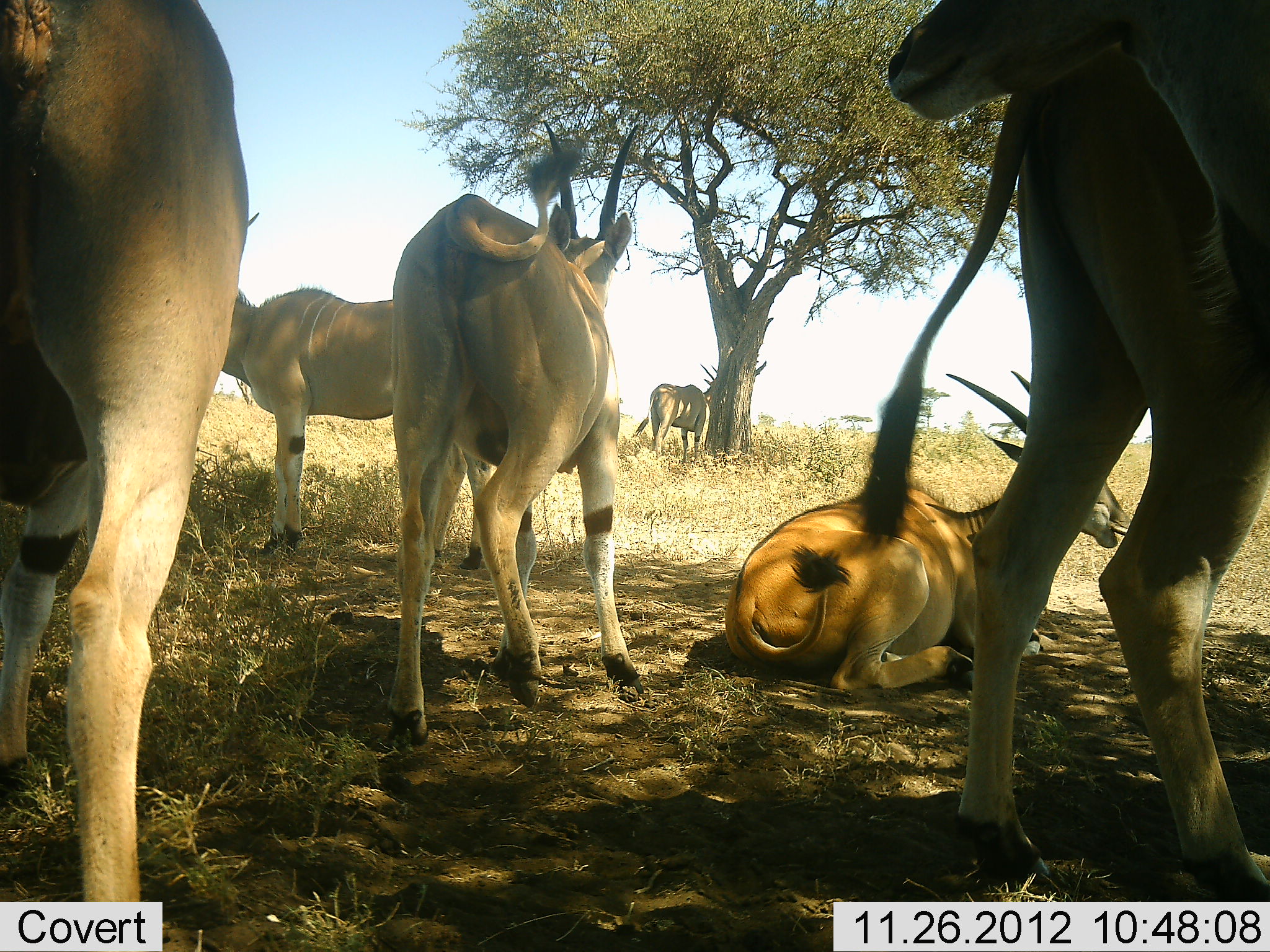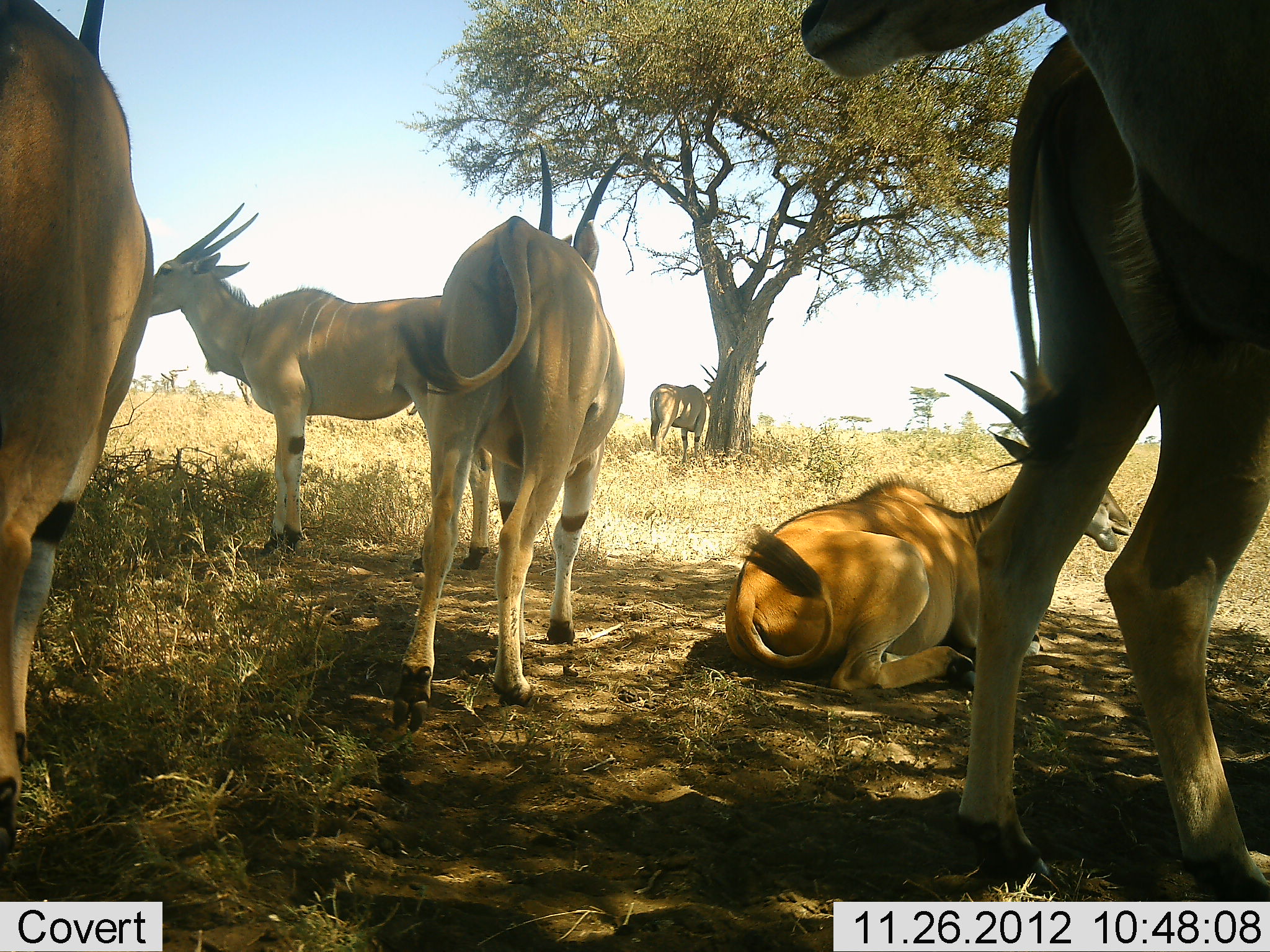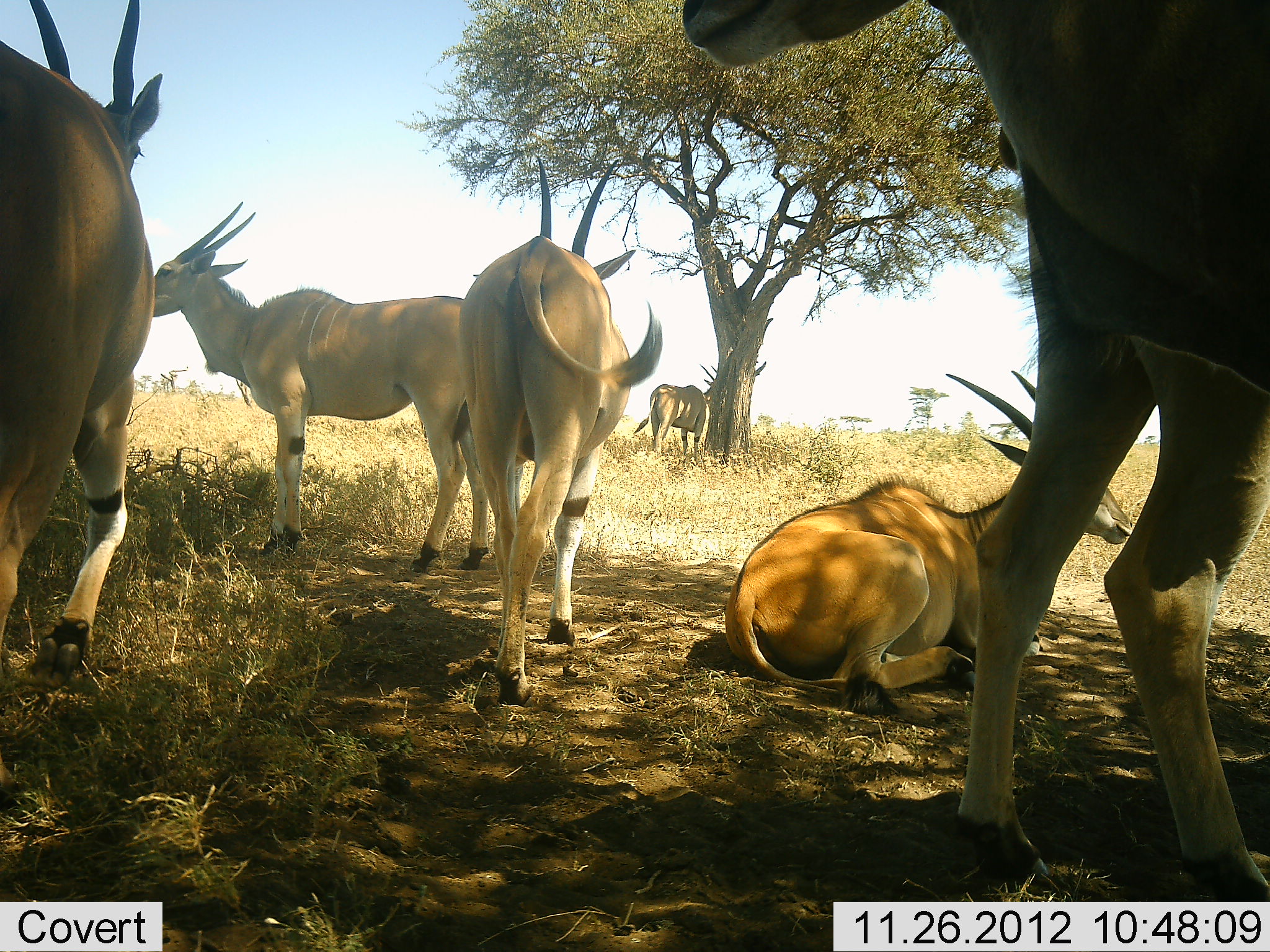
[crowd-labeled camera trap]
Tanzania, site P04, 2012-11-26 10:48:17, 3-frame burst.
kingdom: Animalia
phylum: Chordata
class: Mammalia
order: Artiodactyla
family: Bovidae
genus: Tragelaphus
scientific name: Tragelaphus oryx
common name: eland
Eland (Tragelaphus oryx), count 6. Behavior (volunteer vote fractions): standing 100%, resting 100%, moving 60%, interacting 0%. Young present (vote fraction): 0%. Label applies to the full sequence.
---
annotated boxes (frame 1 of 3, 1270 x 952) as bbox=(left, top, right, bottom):
animal: bbox=(862, 64, 1268, 901); bbox=(0, 0, 267, 952); bbox=(382, 140, 648, 748); bbox=(878, 0, 1270, 400); bbox=(724, 372, 1134, 697); bbox=(207, 287, 506, 573); bbox=(635, 364, 720, 464)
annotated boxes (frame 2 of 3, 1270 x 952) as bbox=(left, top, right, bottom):
animal: bbox=(954, 26, 1269, 900); bbox=(796, 1, 1268, 351); bbox=(0, 0, 160, 865); bbox=(719, 368, 1133, 696); bbox=(142, 200, 492, 576); bbox=(388, 218, 628, 731); bbox=(647, 383, 711, 461)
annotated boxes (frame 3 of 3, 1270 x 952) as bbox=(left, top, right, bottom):
animal: bbox=(951, 113, 1269, 901); bbox=(672, 0, 1270, 392); bbox=(721, 368, 1135, 726); bbox=(148, 201, 492, 575); bbox=(1, 0, 172, 690); bbox=(456, 156, 666, 711); bbox=(631, 380, 712, 461)